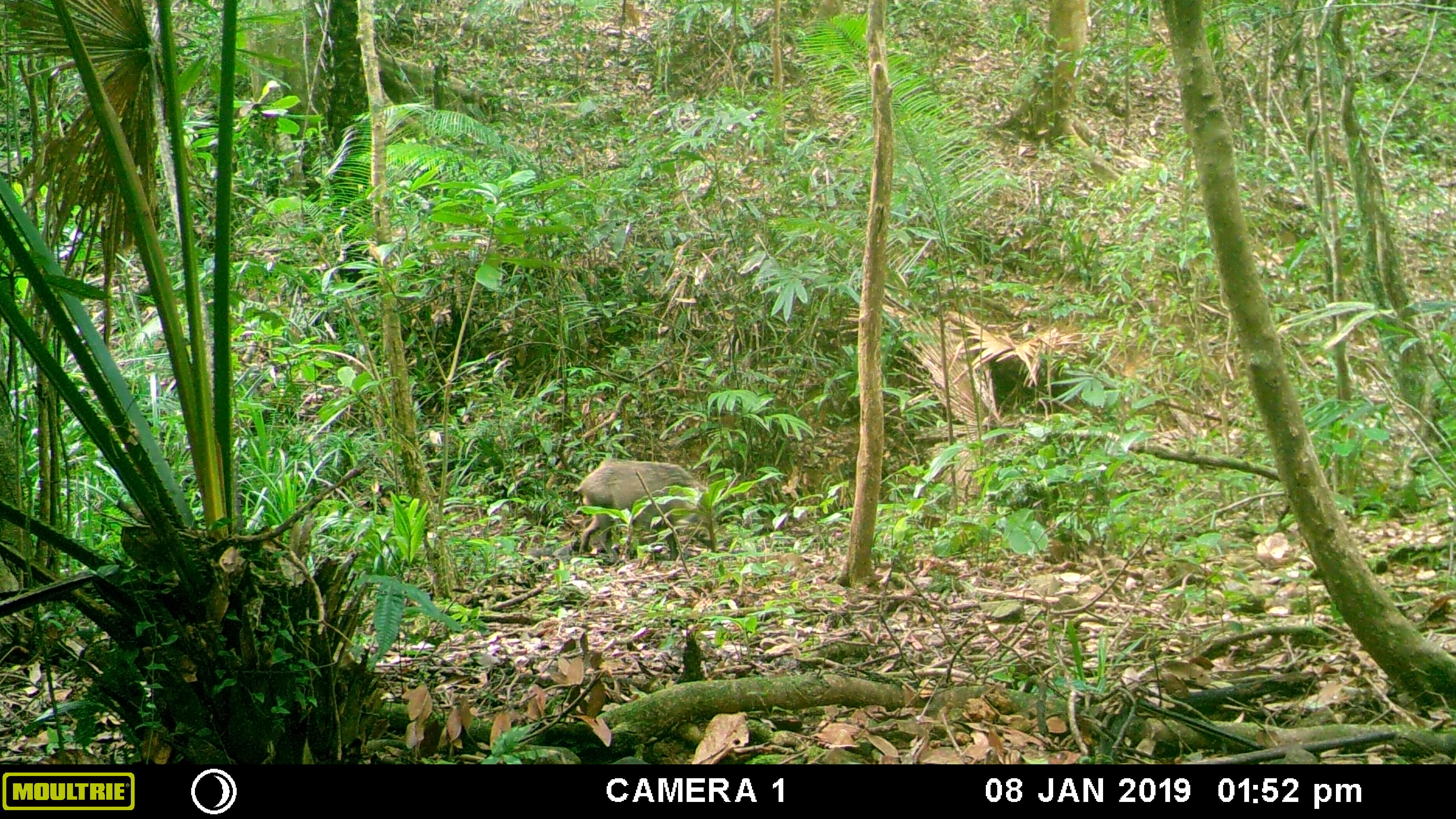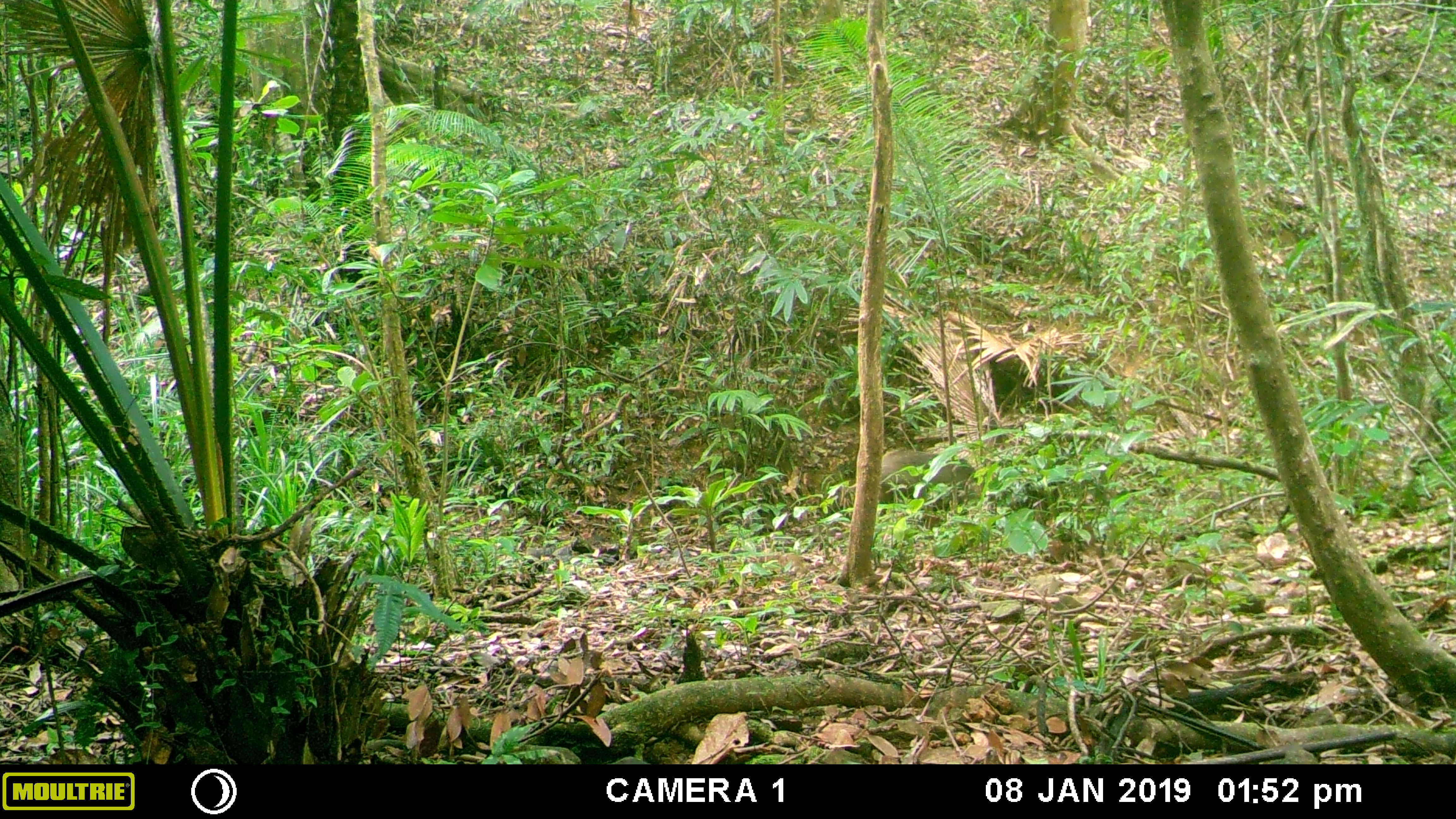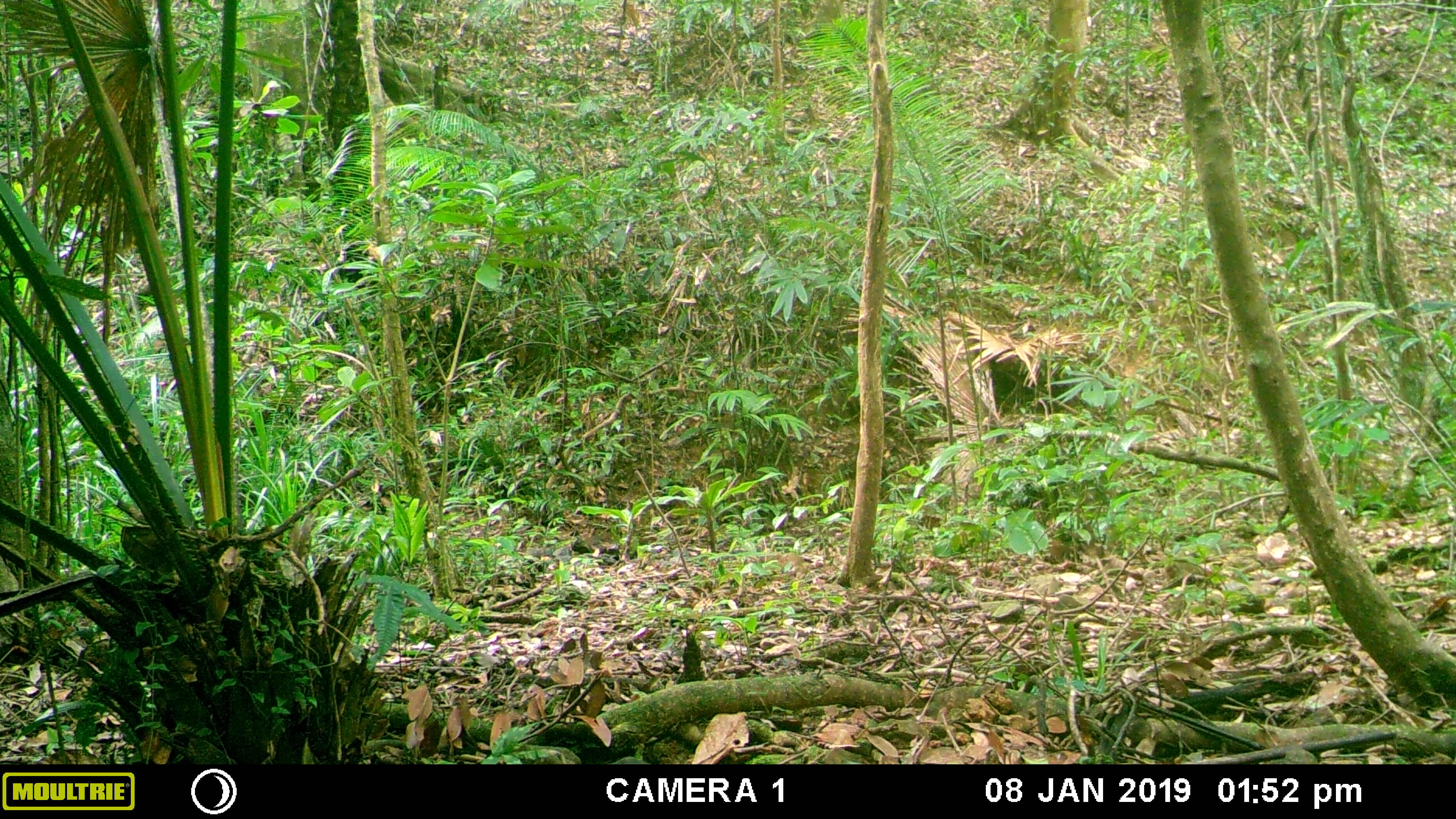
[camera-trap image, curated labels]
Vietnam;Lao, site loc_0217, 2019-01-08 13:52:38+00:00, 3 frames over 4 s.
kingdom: Animalia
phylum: Chordata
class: Mammalia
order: Artiodactyla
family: Suidae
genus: Sus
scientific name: Sus scrofa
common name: eurasian wild pig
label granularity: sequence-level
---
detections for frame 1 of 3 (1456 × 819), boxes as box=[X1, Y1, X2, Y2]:
eurasian wild pig: box=[572, 458, 717, 560]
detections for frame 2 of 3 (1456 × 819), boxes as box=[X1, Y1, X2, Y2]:
eurasian wild pig: box=[877, 448, 984, 515]